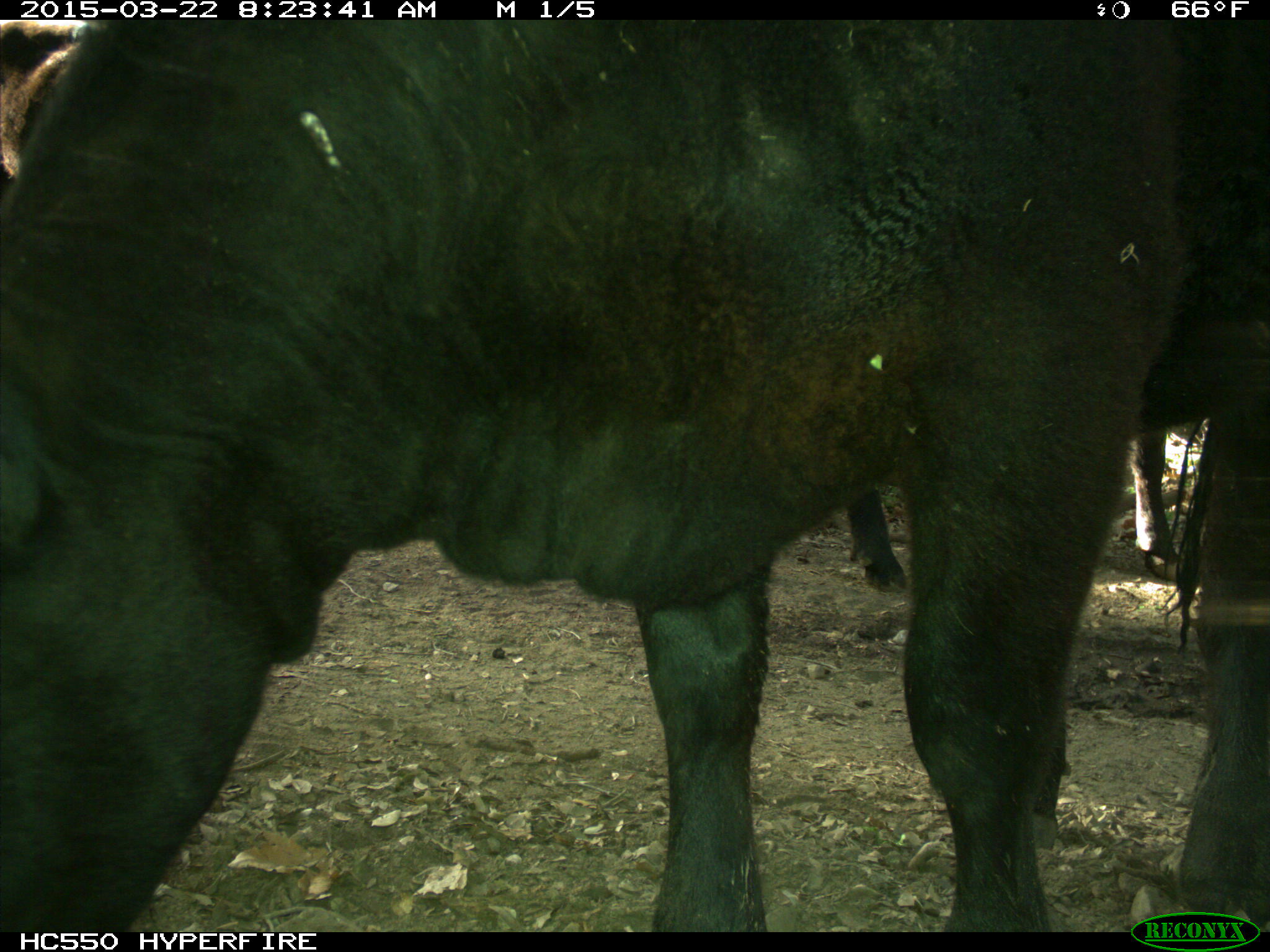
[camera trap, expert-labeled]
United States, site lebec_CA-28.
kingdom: Animalia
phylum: Chordata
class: Mammalia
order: Artiodactyla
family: Bovidae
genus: Bos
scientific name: Bos taurus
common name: domestic cow